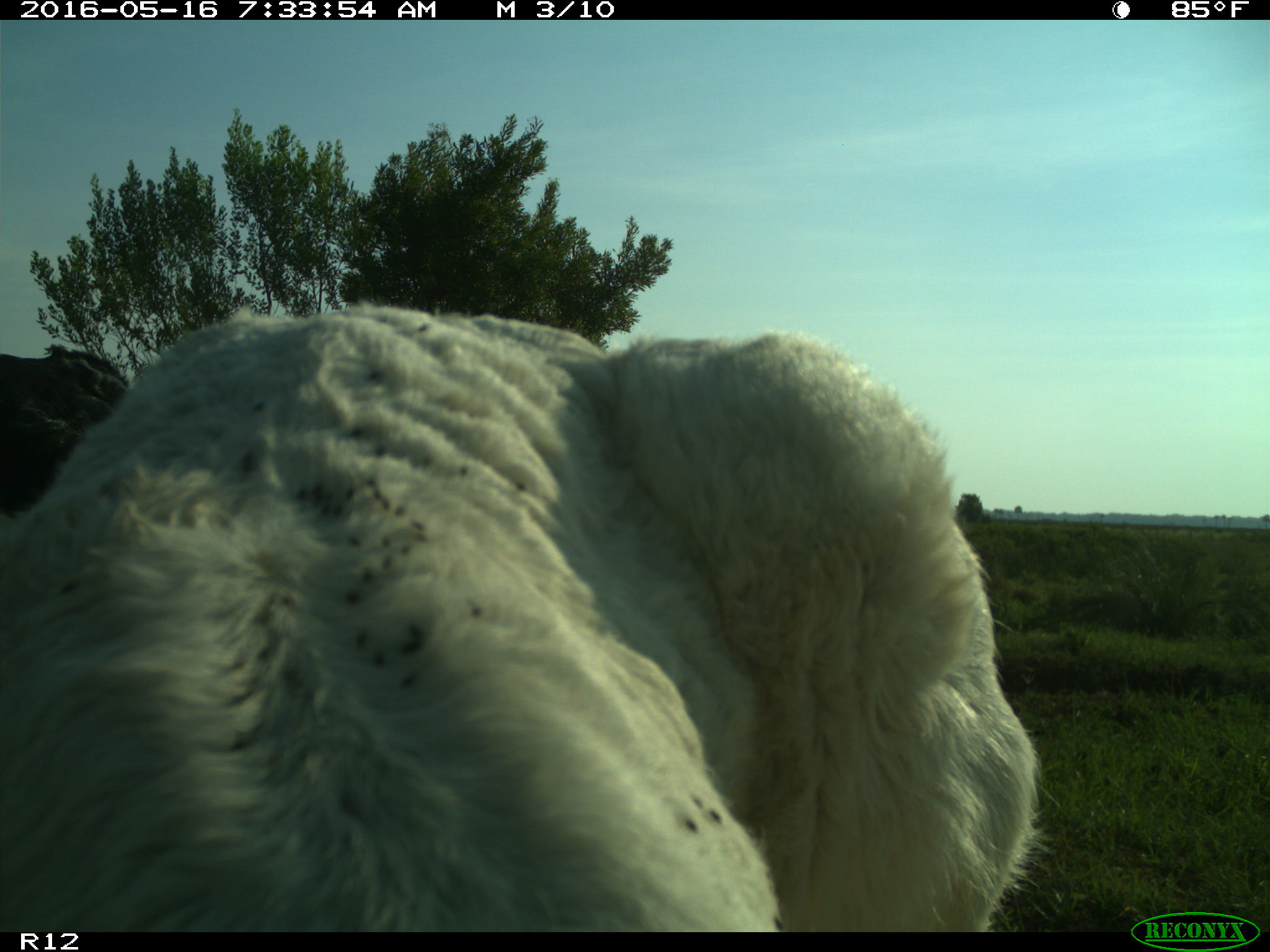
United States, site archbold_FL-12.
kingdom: Animalia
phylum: Chordata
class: Mammalia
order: Artiodactyla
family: Bovidae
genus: Bos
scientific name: Bos taurus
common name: domestic cow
Bos taurus (domestic cow).